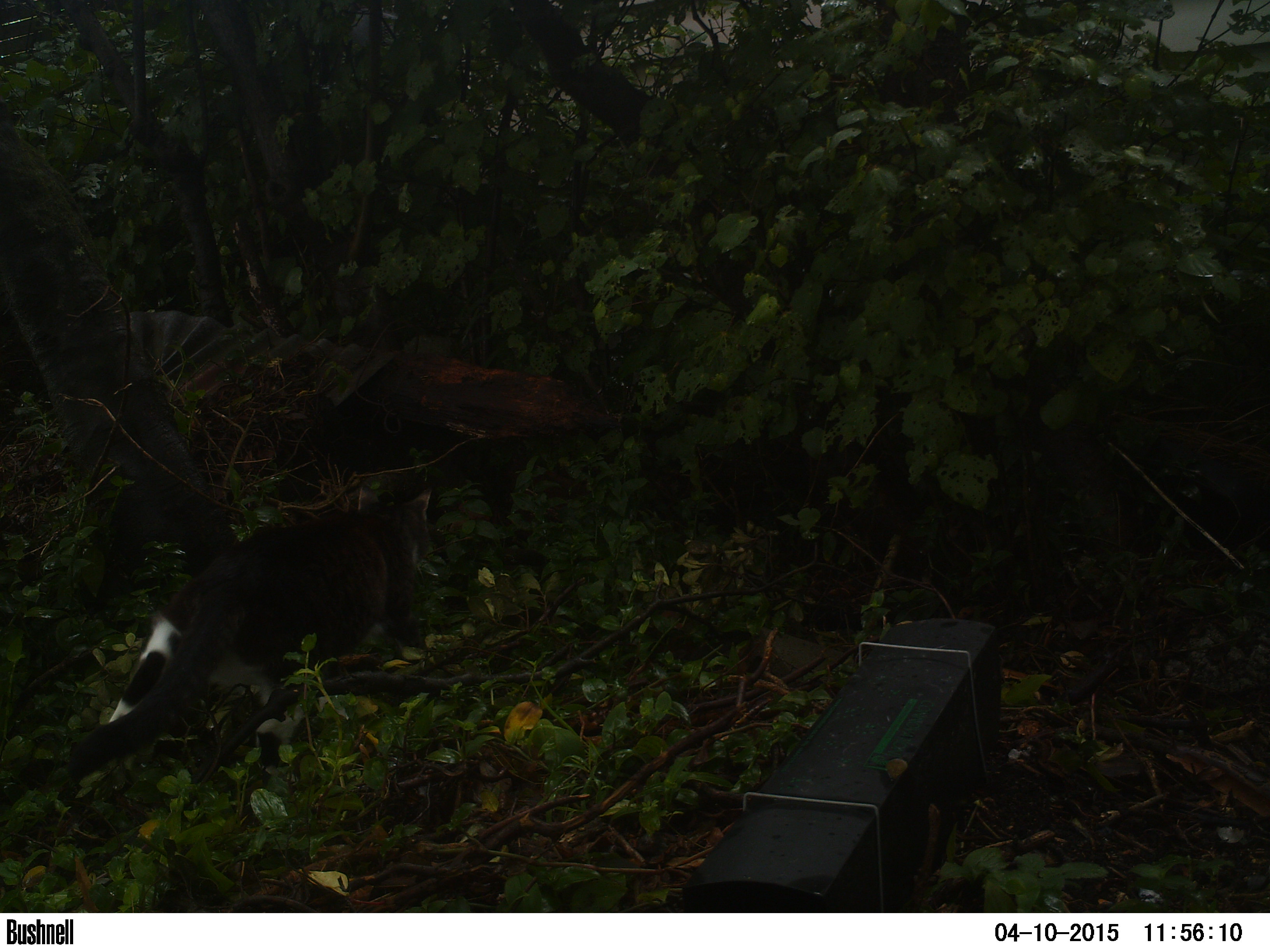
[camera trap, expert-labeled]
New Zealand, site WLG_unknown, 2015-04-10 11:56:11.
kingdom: Animalia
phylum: Chordata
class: Mammalia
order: Carnivora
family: Felidae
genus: Felis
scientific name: Felis catus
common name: domestic cat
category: cat